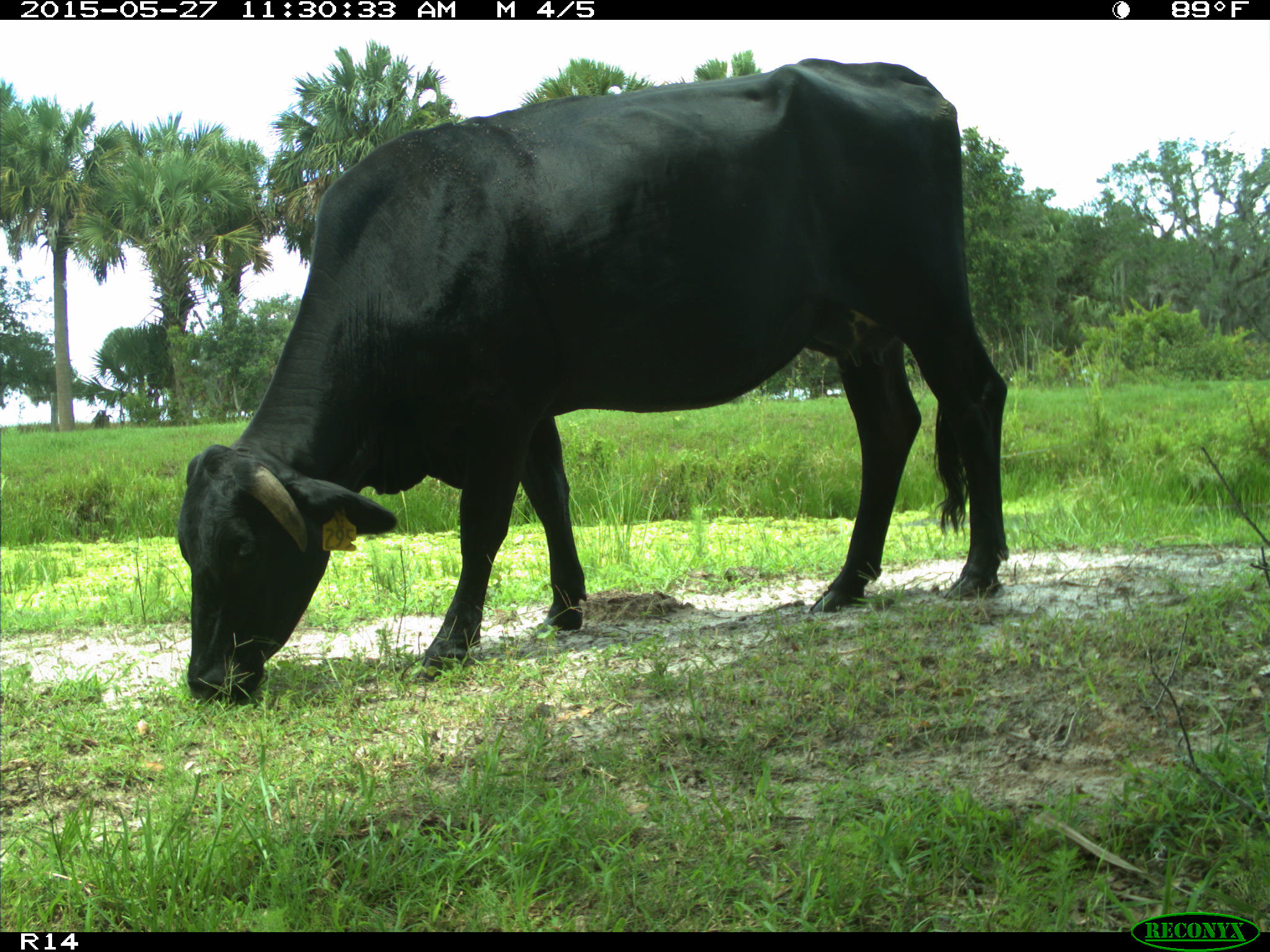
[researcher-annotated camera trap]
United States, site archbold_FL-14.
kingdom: Animalia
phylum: Chordata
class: Mammalia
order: Artiodactyla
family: Bovidae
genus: Bos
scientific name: Bos taurus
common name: domestic cow